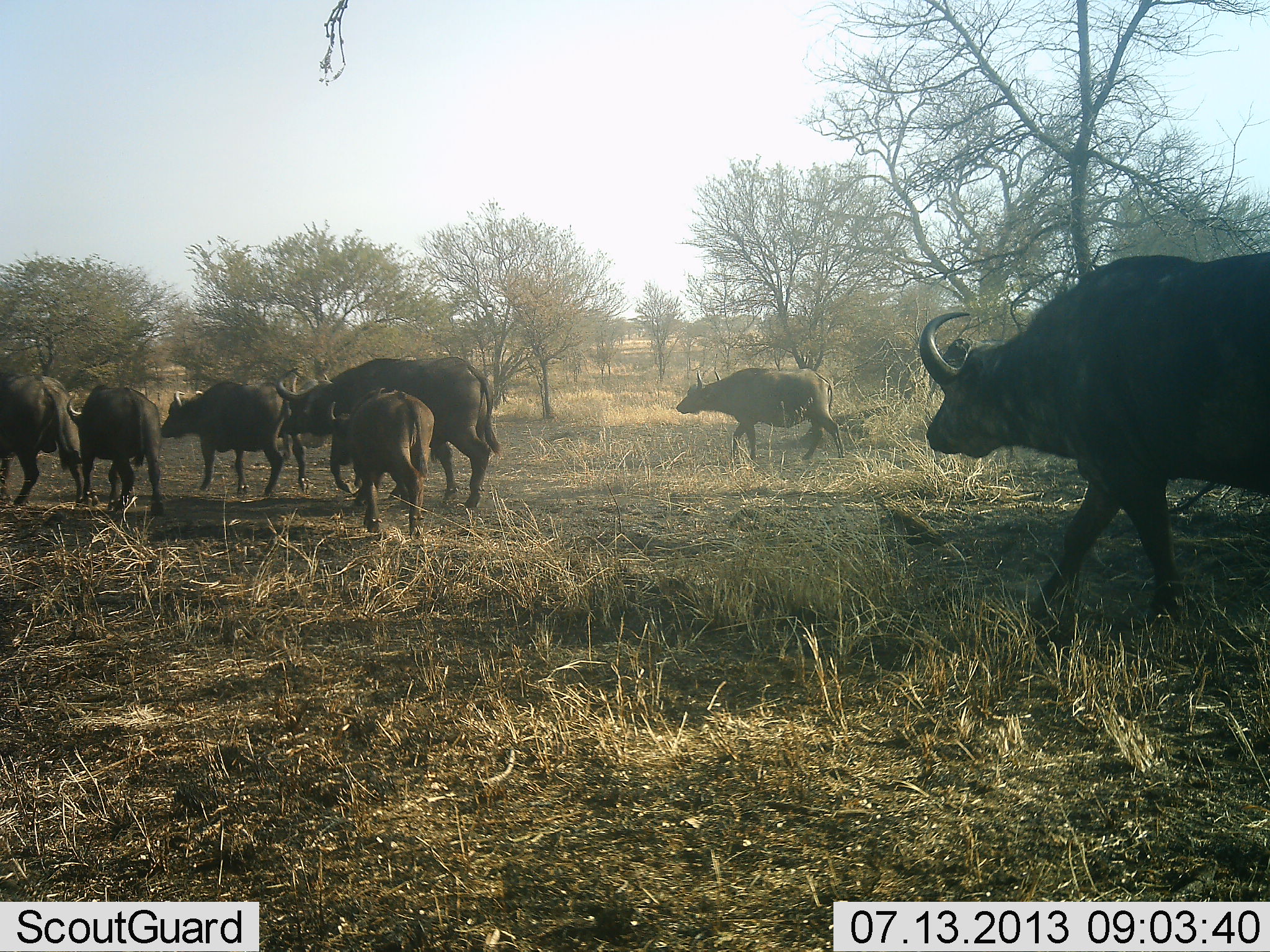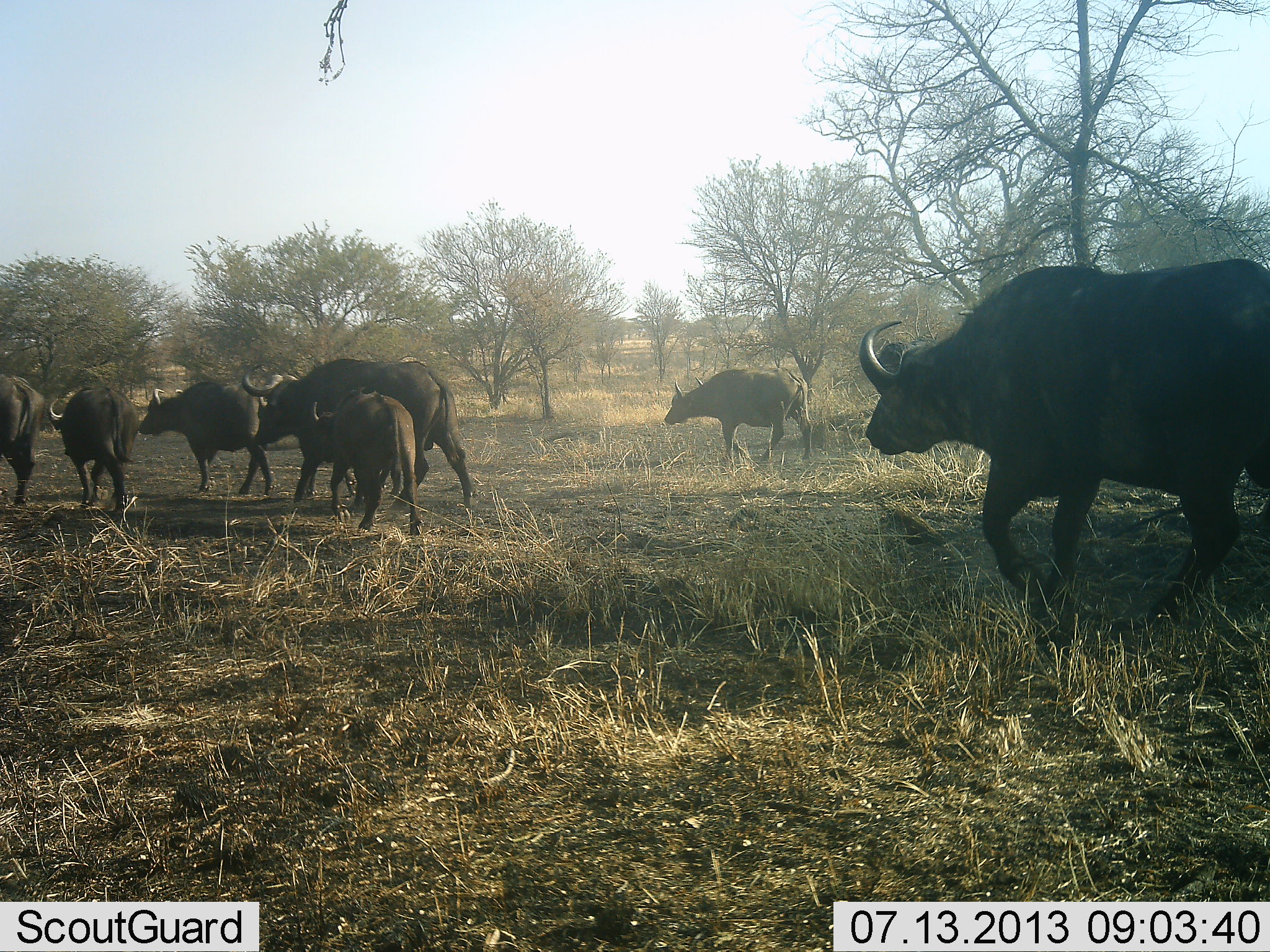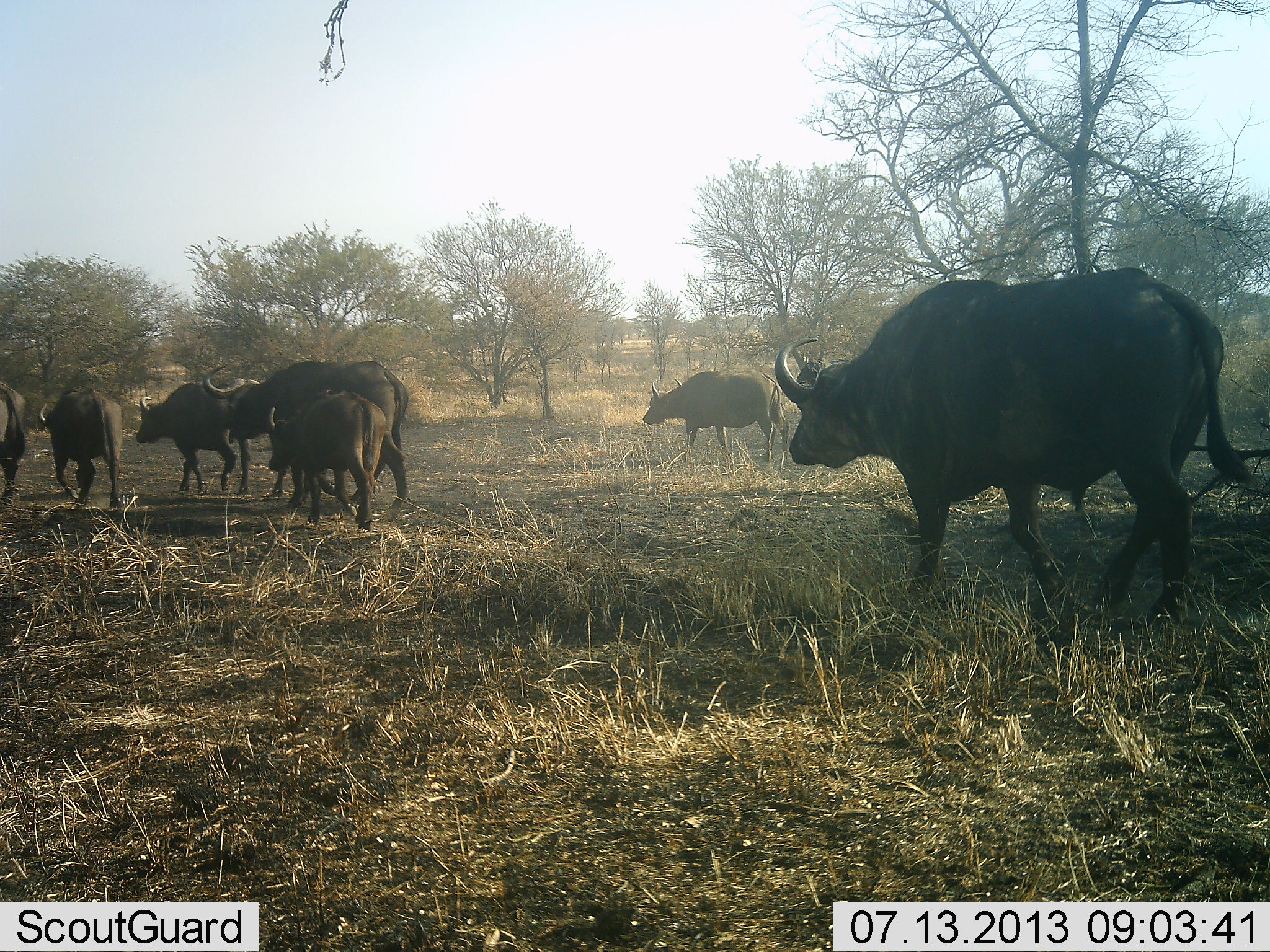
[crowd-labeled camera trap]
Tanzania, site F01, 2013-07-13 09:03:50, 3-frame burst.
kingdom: Animalia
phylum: Chordata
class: Mammalia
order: Artiodactyla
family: Bovidae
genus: Syncerus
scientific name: Syncerus caffer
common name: cape buffalo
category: buffalo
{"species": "buffalo (cape buffalo) (Syncerus caffer)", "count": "7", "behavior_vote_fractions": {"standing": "0%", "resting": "0%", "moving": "100%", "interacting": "0%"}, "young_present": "72%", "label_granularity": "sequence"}